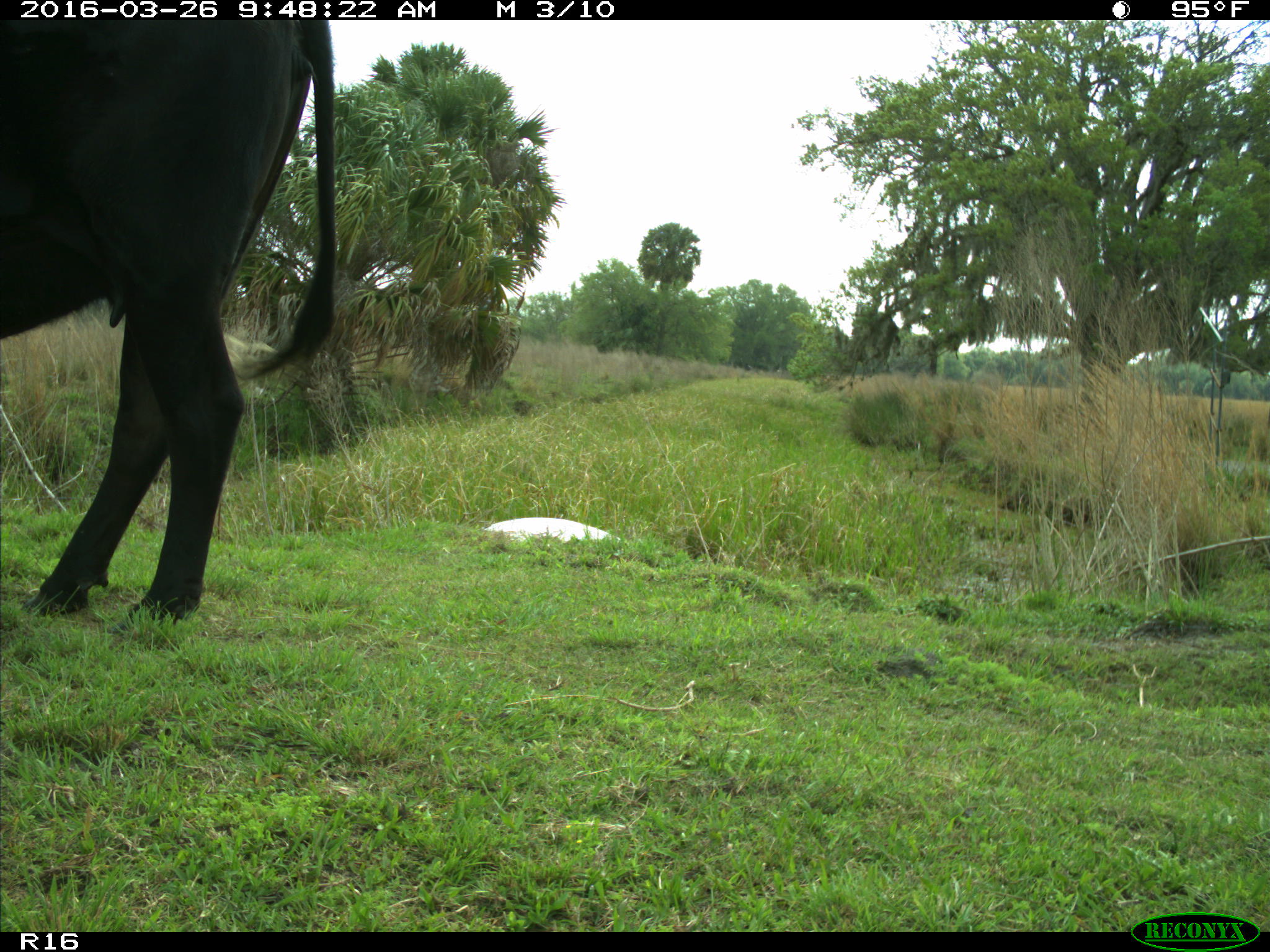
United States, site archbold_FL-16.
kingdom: Animalia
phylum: Chordata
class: Mammalia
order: Artiodactyla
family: Bovidae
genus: Bos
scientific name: Bos taurus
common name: domestic cow